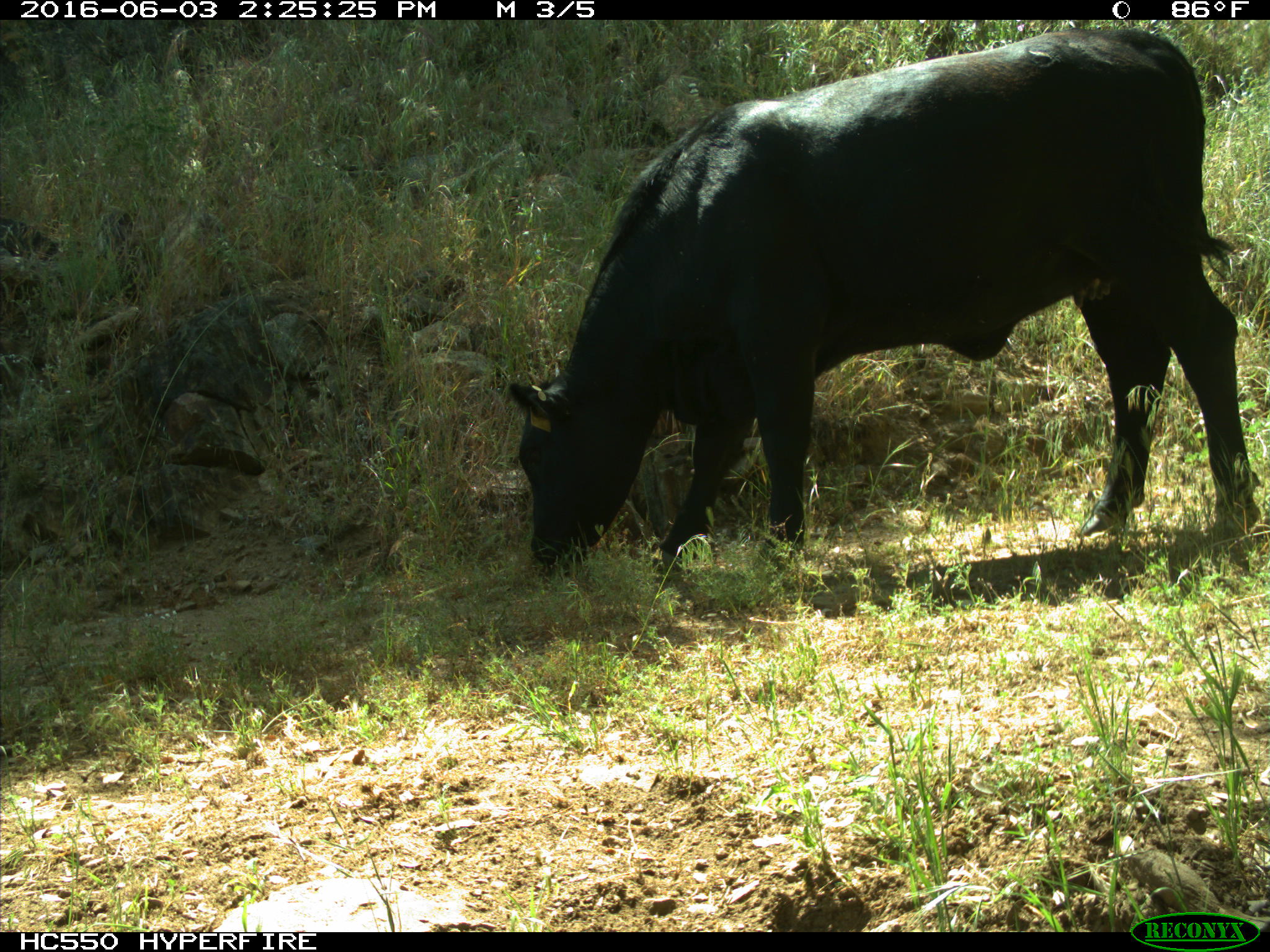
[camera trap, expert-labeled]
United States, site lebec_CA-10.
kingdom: Animalia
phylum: Chordata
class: Mammalia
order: Artiodactyla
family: Bovidae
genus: Bos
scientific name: Bos taurus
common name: domestic cow